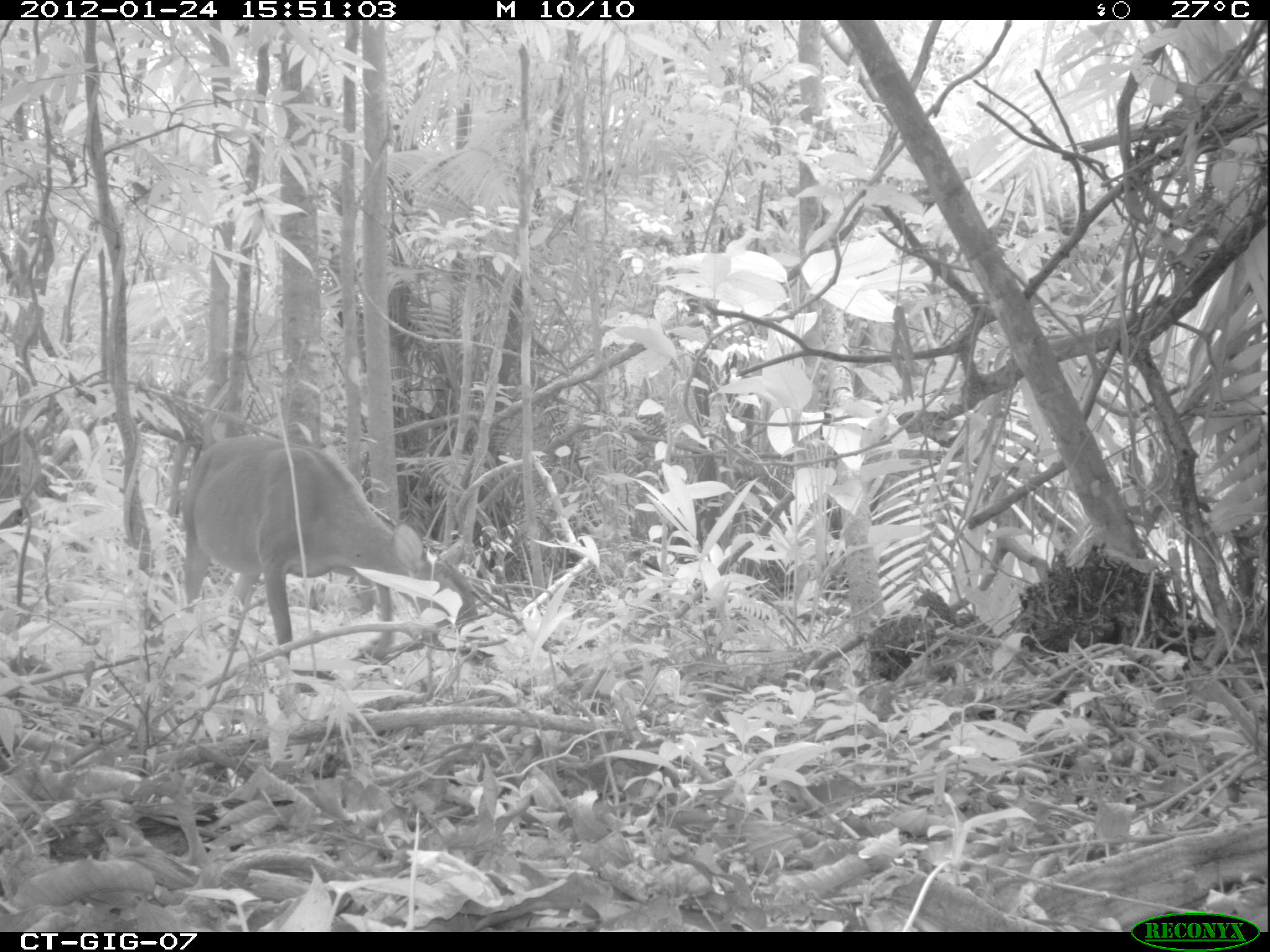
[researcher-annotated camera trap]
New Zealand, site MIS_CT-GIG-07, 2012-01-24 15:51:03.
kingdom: Animalia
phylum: Chordata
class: Mammalia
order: Artiodactyla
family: Cervidae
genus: Odocoileus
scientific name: Odocoileus virginianus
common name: white-tailed deer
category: white tailed deer